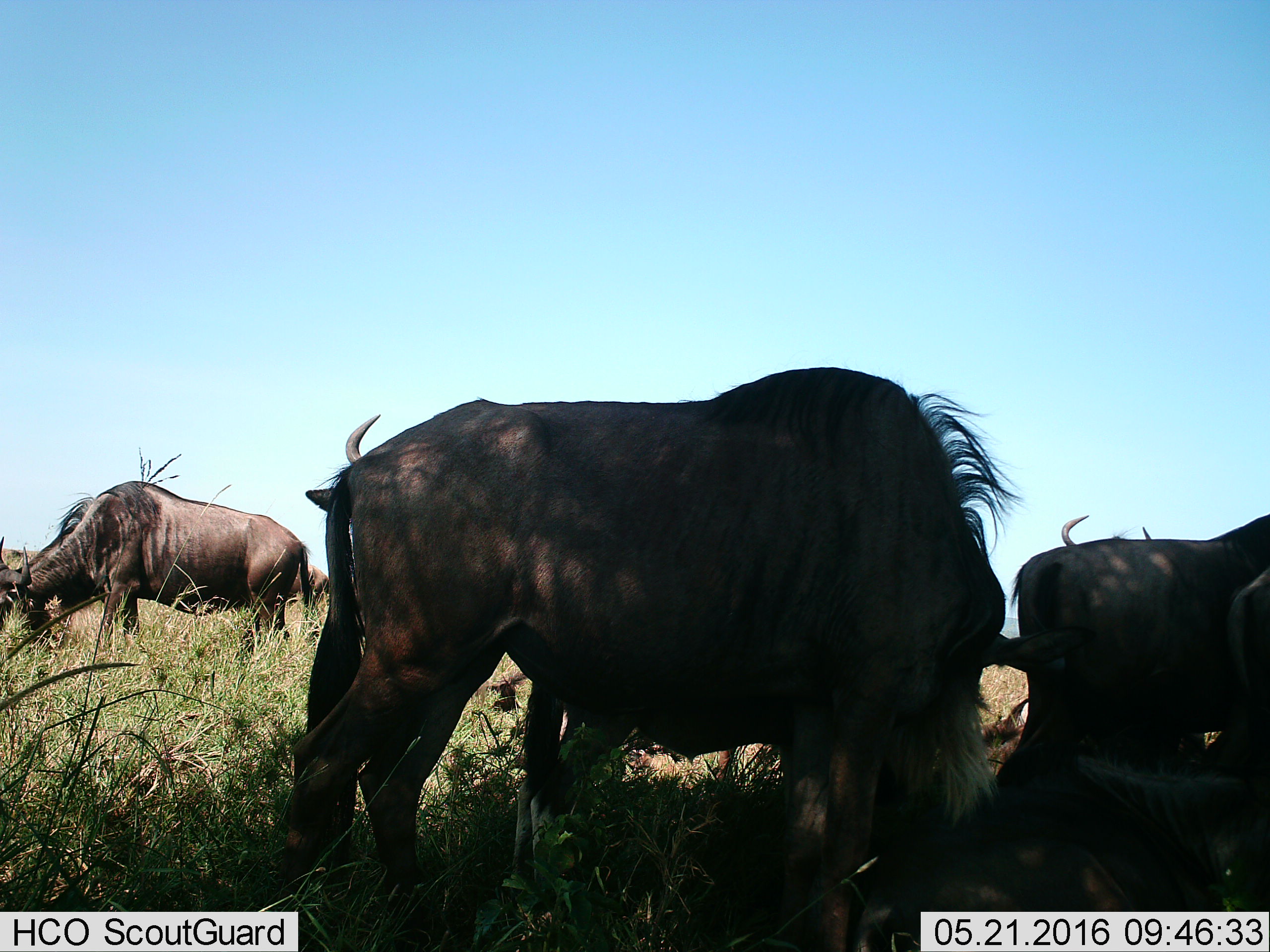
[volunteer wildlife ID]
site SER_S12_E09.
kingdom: Animalia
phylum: Chordata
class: Mammalia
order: Artiodactyla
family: Bovidae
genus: Connochaetes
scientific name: Connochaetes taurinus taurinus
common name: blue wildebeest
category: wildebeestblue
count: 7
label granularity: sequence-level